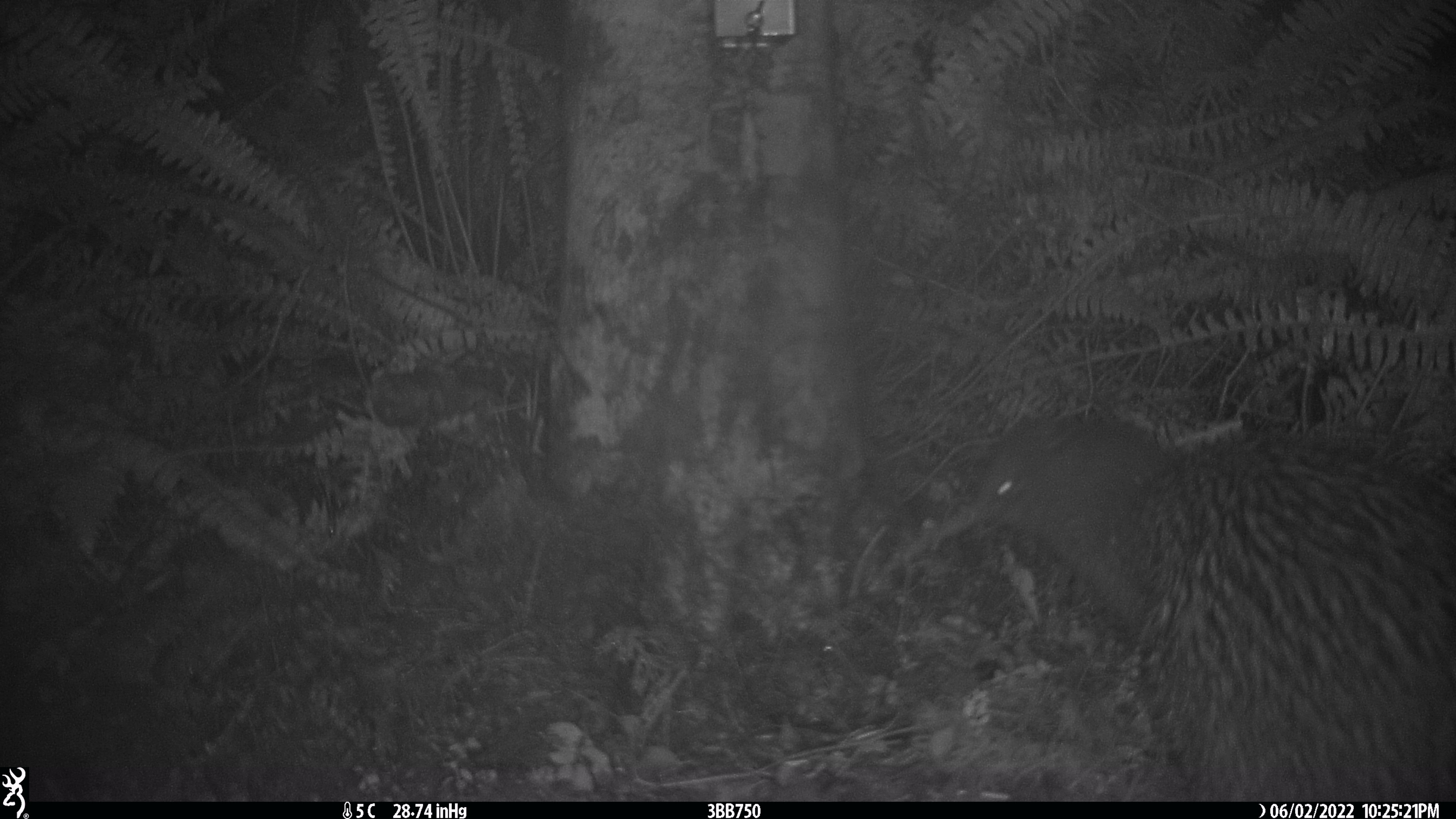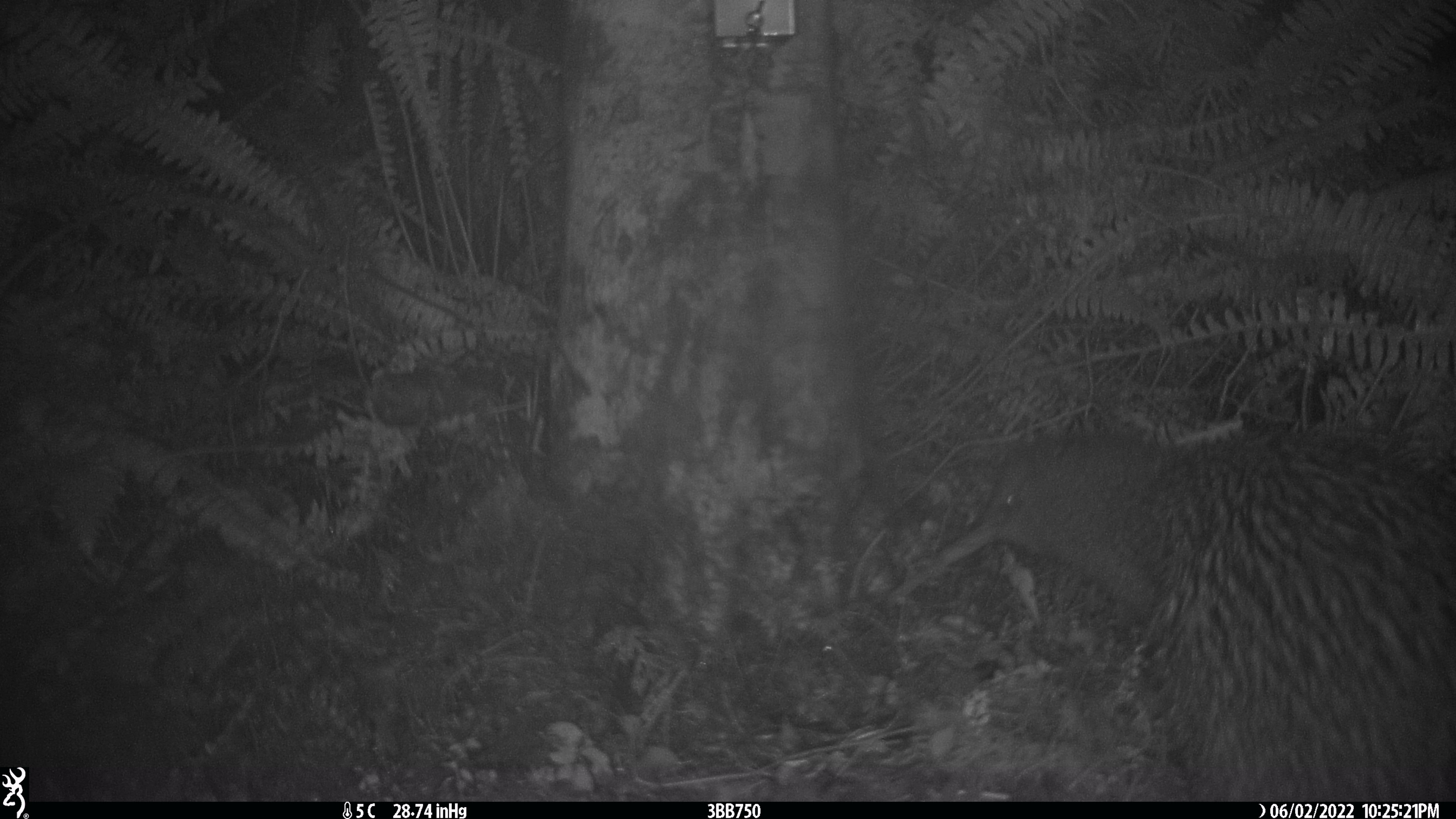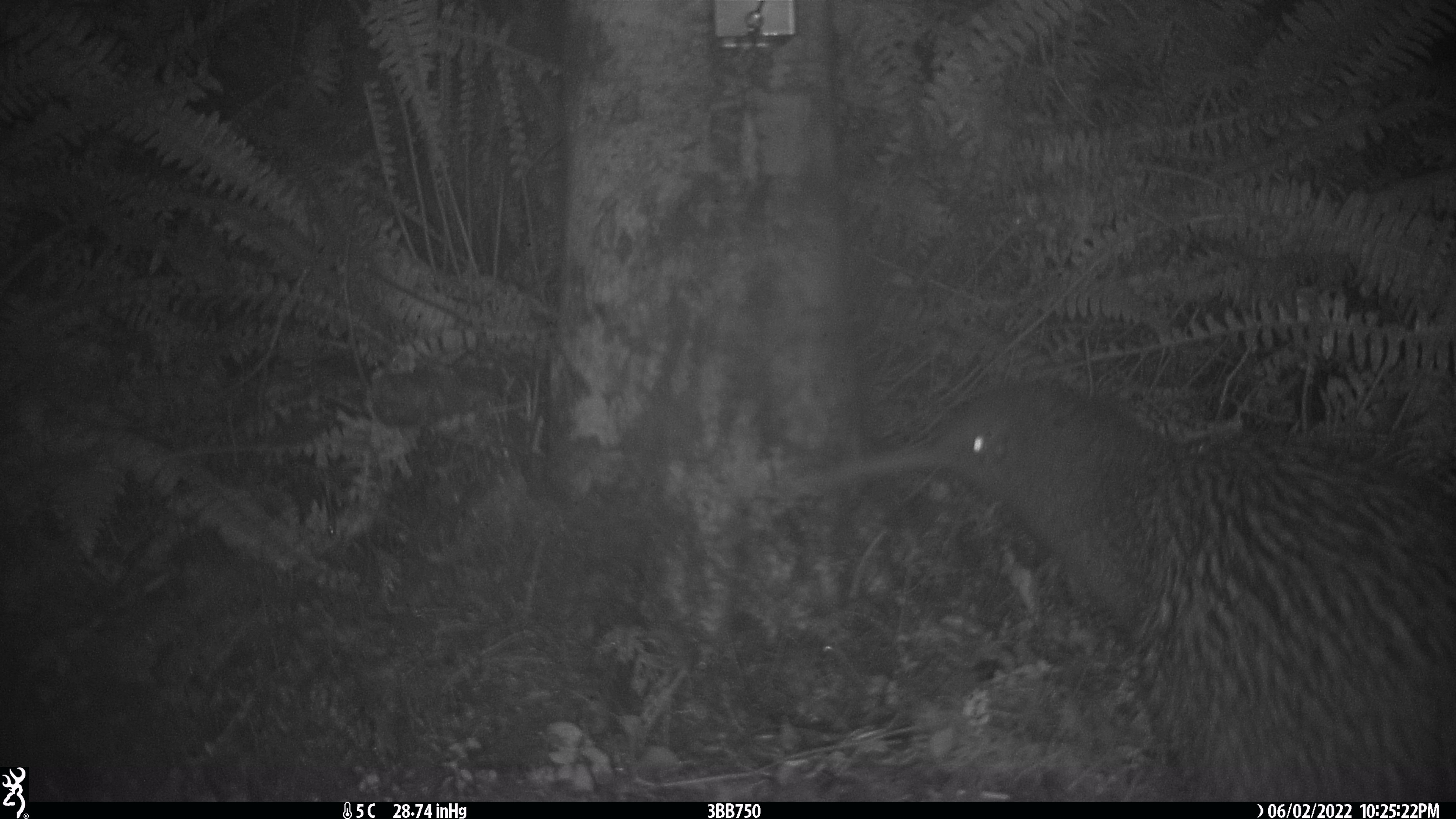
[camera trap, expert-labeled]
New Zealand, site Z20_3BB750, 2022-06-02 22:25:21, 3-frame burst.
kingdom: Animalia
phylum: Chordata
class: Aves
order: Apterygiformes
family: Apterygidae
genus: Apteryx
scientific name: Apteryx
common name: kiwi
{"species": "kiwi (Apteryx)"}